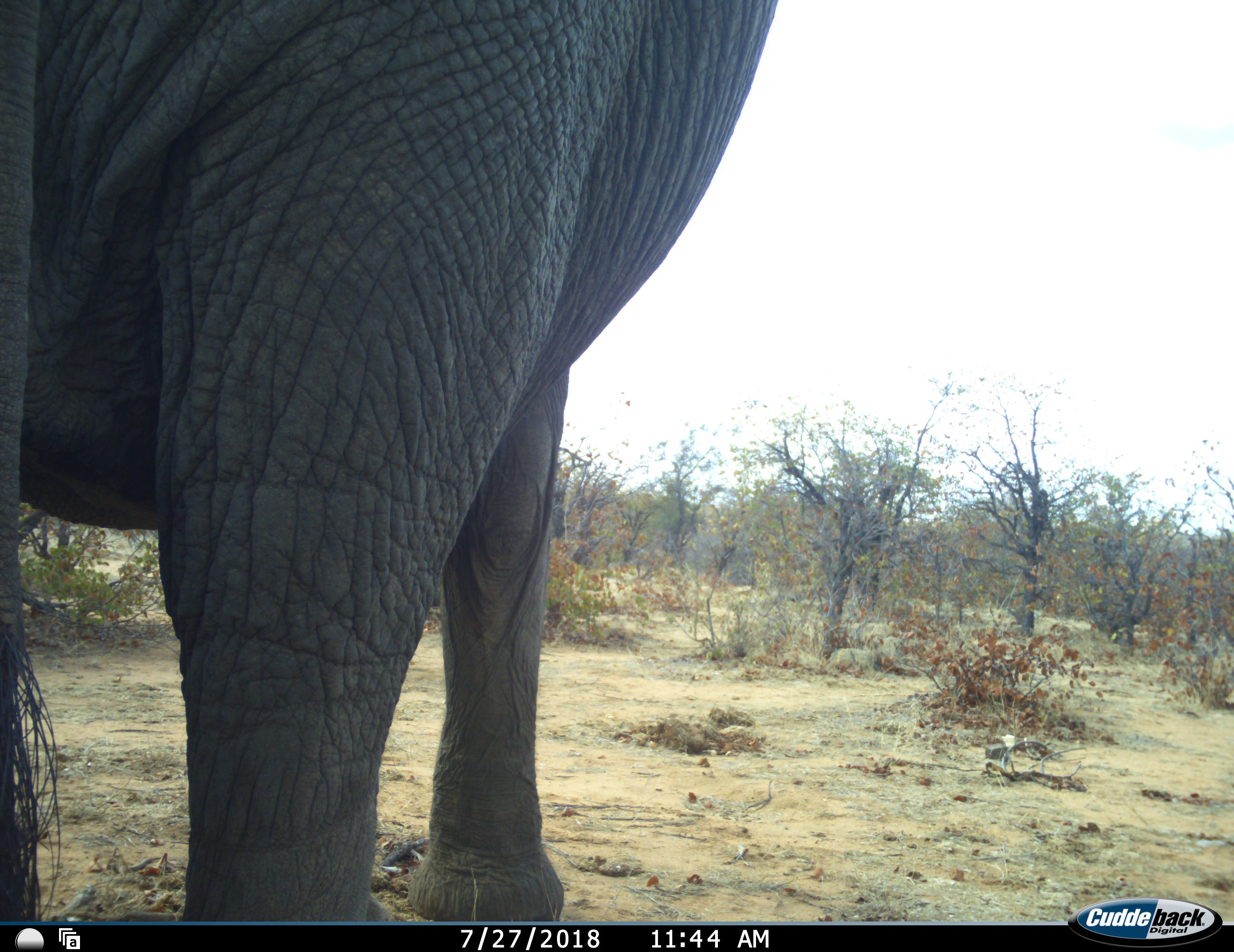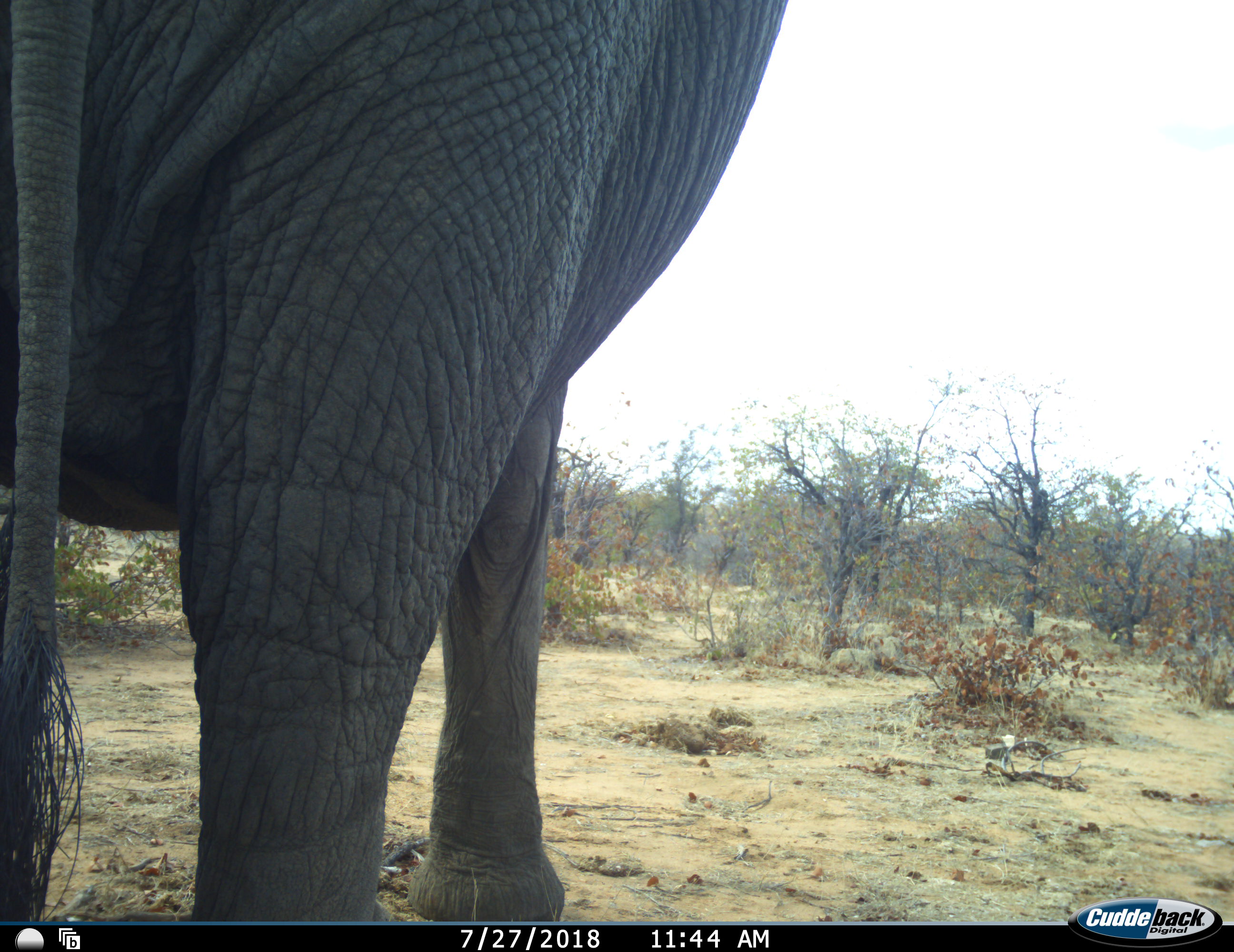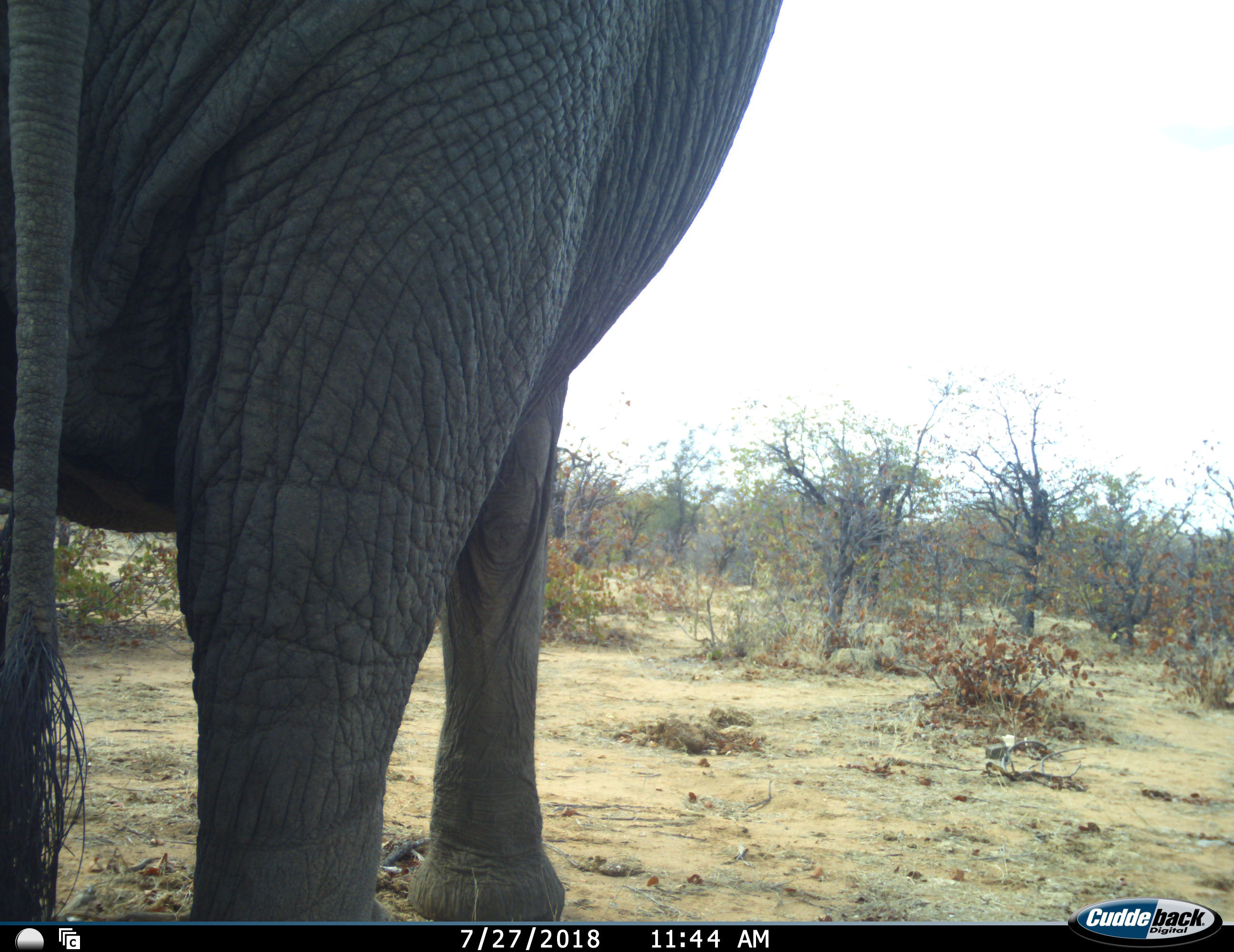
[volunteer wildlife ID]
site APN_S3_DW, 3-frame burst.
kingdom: Animalia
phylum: Chordata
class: Mammalia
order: Proboscidea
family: Elephantidae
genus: Loxodonta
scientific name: Loxodonta africana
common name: african bush elephant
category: elephant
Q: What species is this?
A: Elephant (african bush elephant) (Loxodonta africana).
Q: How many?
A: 1.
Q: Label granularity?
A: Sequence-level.